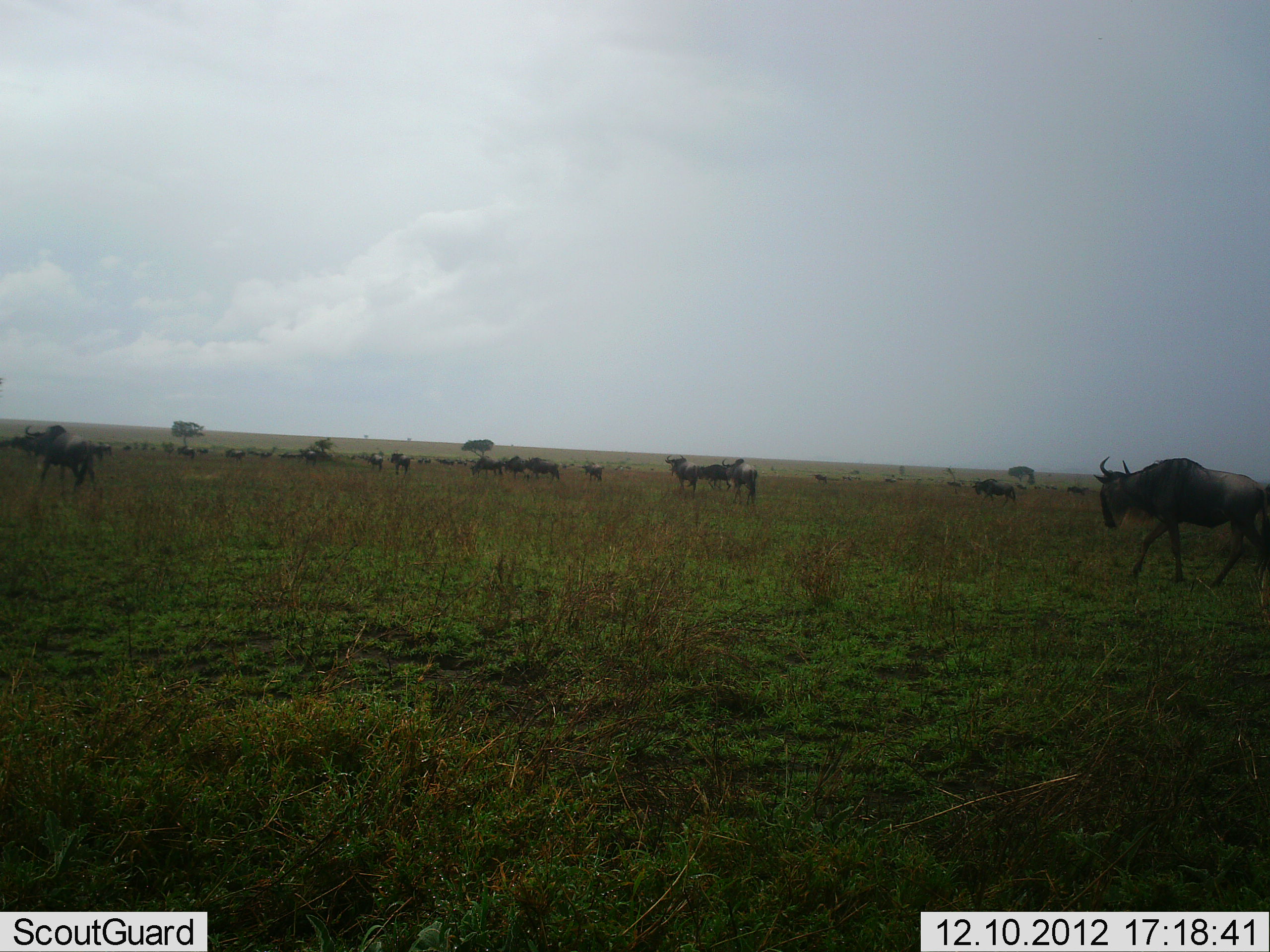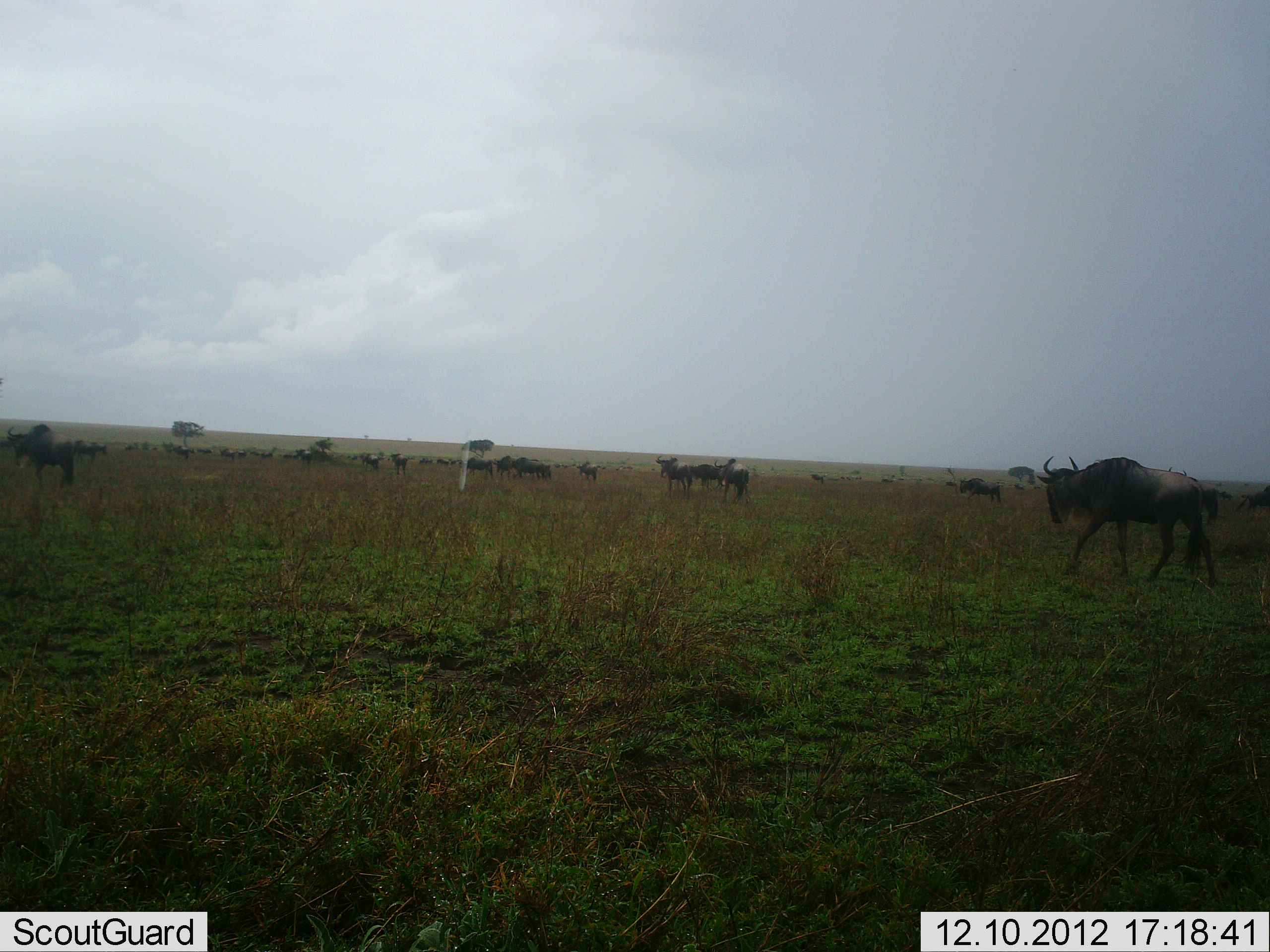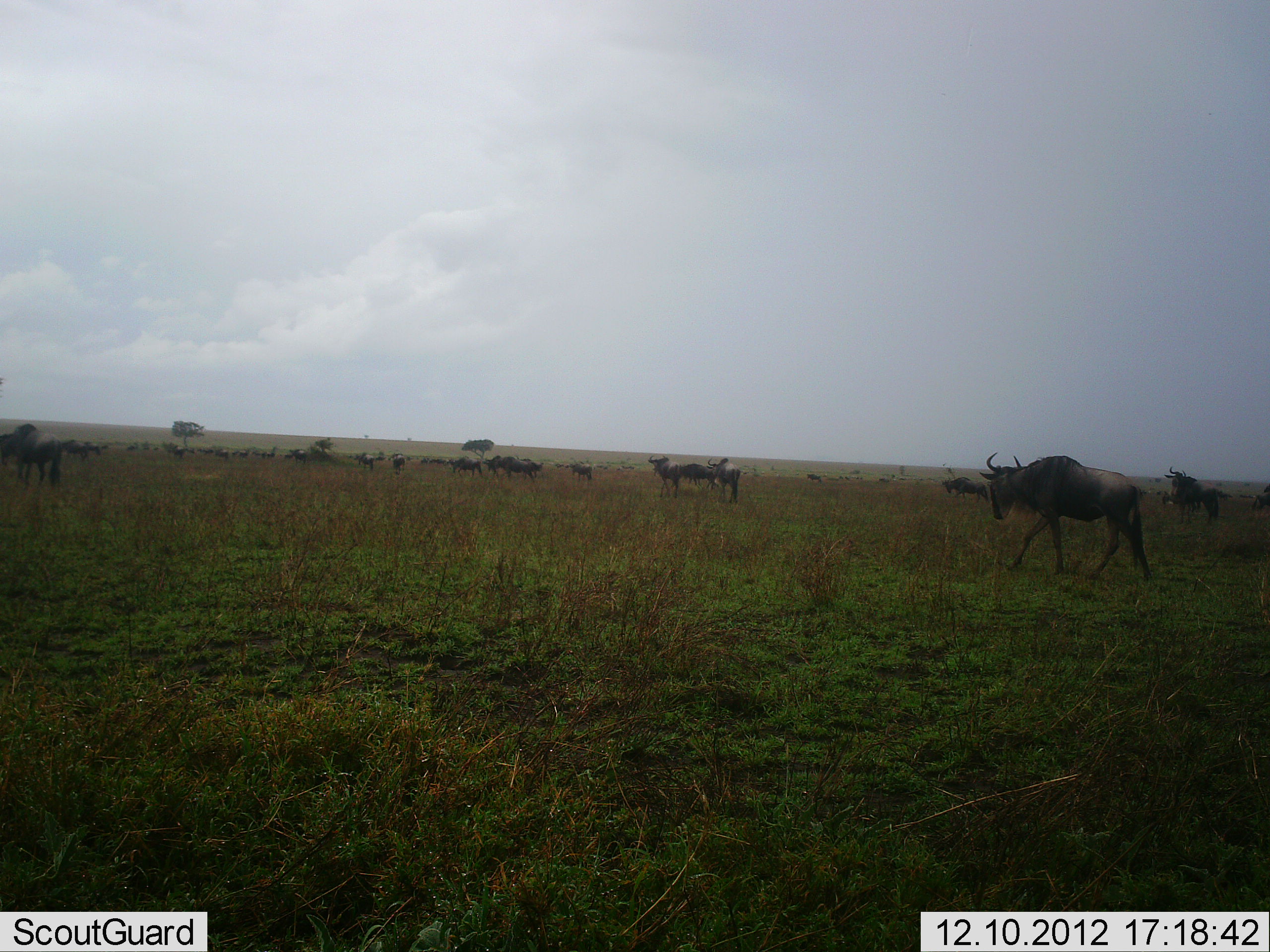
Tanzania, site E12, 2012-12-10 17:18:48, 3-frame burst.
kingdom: Animalia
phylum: Chordata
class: Mammalia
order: Artiodactyla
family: Bovidae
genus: Connochaetes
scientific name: Connochaetes taurinus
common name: blue wildebeest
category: wildebeest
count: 11-50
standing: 30%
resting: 0%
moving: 100%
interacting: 0%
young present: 0%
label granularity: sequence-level